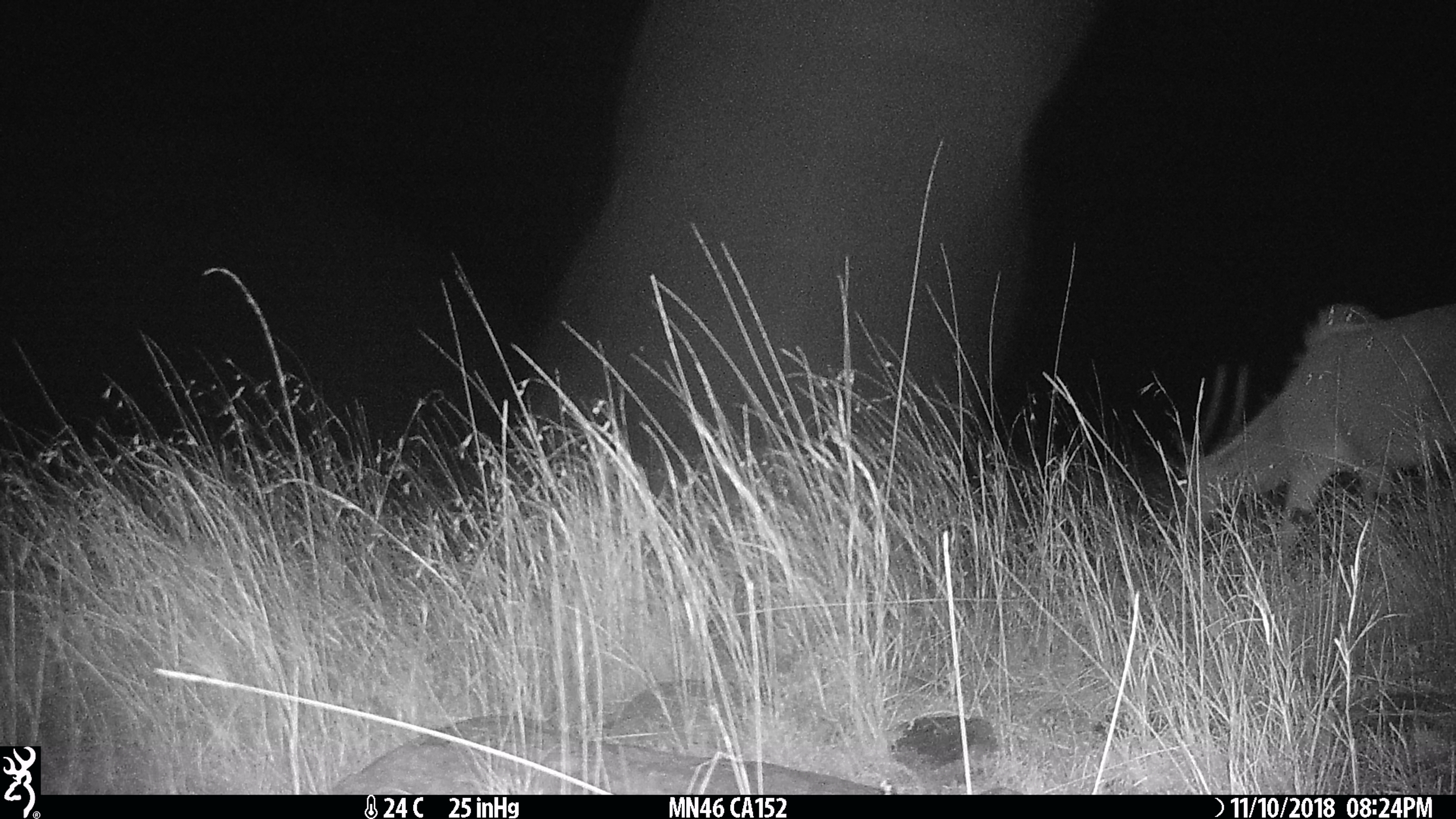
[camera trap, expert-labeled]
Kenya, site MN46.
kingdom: Animalia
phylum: Chordata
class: Mammalia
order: Artiodactyla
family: Bovidae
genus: Tragelaphus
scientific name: Tragelaphus oryx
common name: eland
Eland (Tragelaphus oryx).